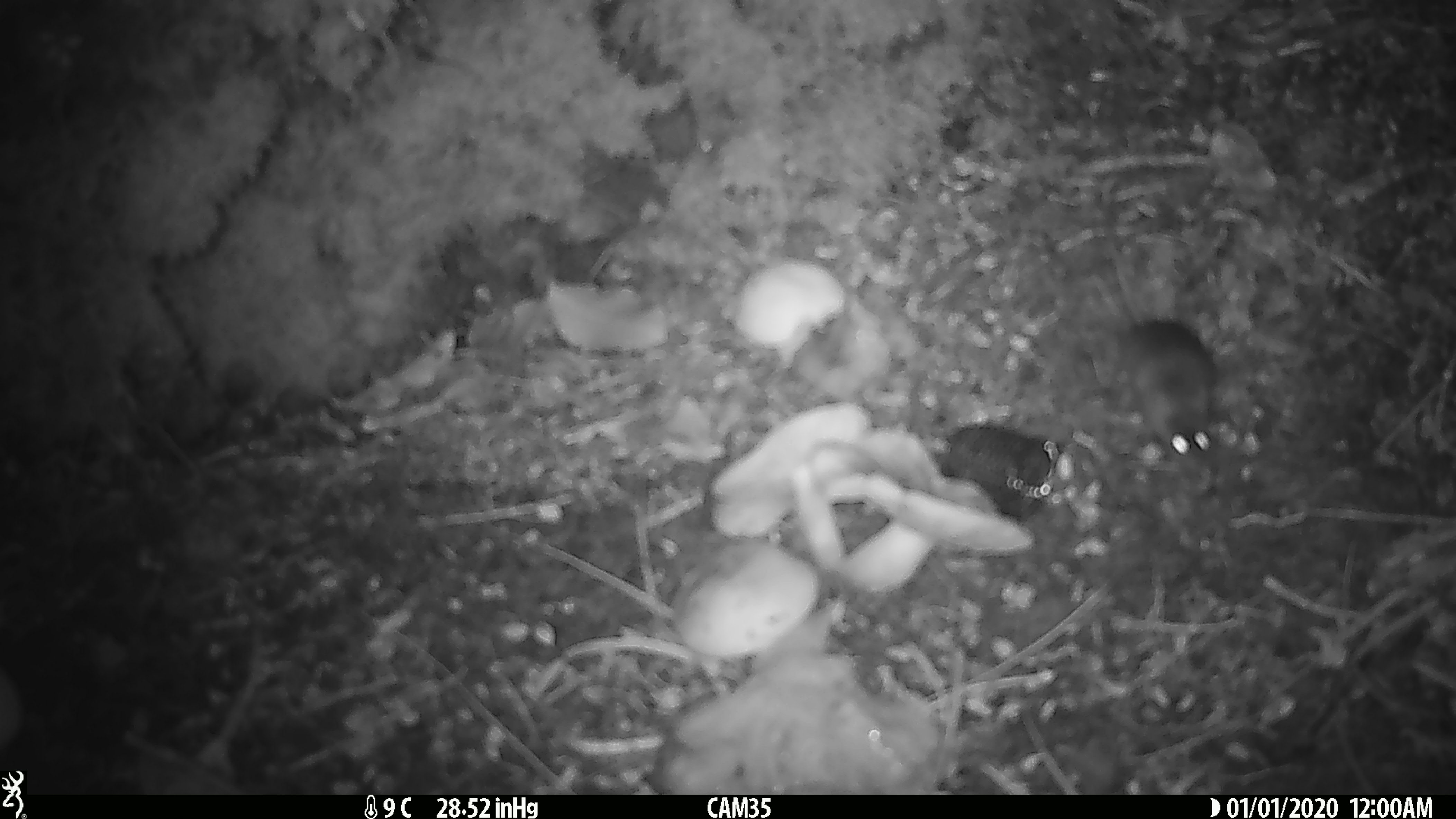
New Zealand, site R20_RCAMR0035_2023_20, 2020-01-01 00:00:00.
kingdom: Animalia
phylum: Chordata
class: Mammalia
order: Rodentia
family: Muridae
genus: Mus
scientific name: Mus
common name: mouse